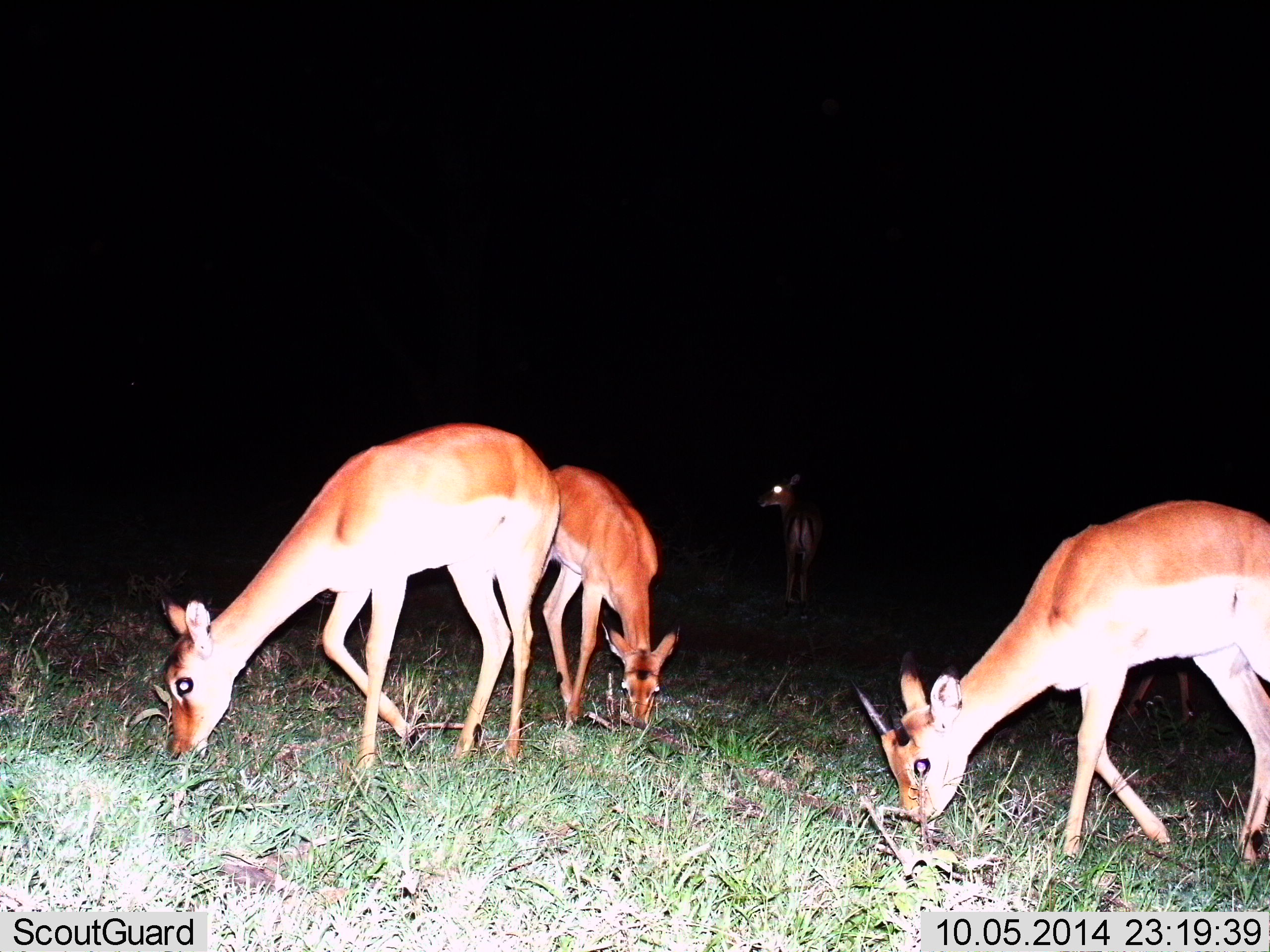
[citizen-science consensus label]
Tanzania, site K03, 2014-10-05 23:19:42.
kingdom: Animalia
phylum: Chordata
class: Mammalia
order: Artiodactyla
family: Bovidae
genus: Aepyceros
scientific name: Aepyceros melampus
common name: impala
Impala (Aepyceros melampus), count 4. Behavior (volunteer vote fractions): standing 60%, resting 0%, moving 0%, interacting 0%. Young present (vote fraction): 30%. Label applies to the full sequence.